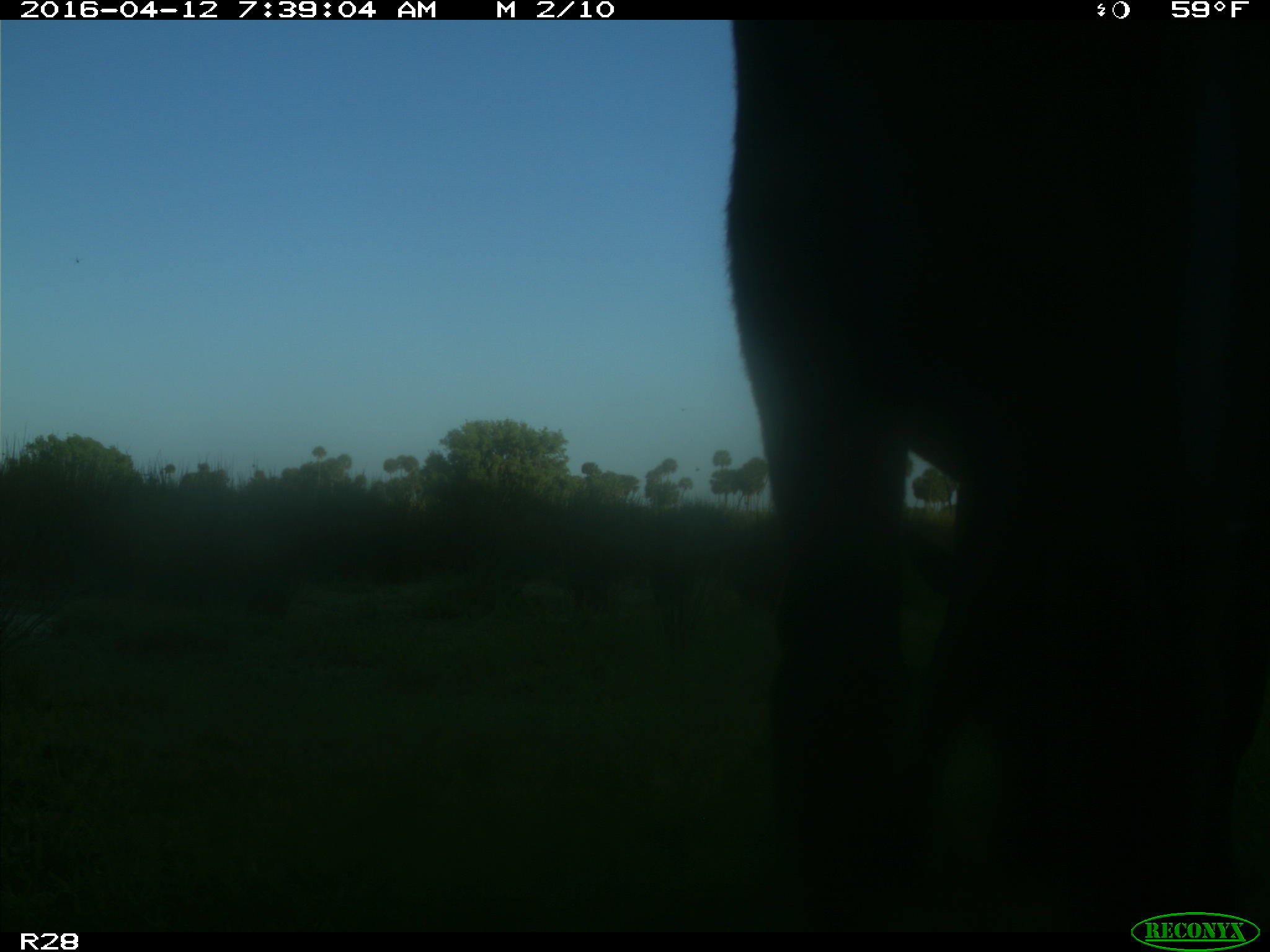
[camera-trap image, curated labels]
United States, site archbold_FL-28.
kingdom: Animalia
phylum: Chordata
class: Mammalia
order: Artiodactyla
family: Bovidae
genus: Bos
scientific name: Bos taurus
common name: domestic cow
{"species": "Bos taurus (domestic cow)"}